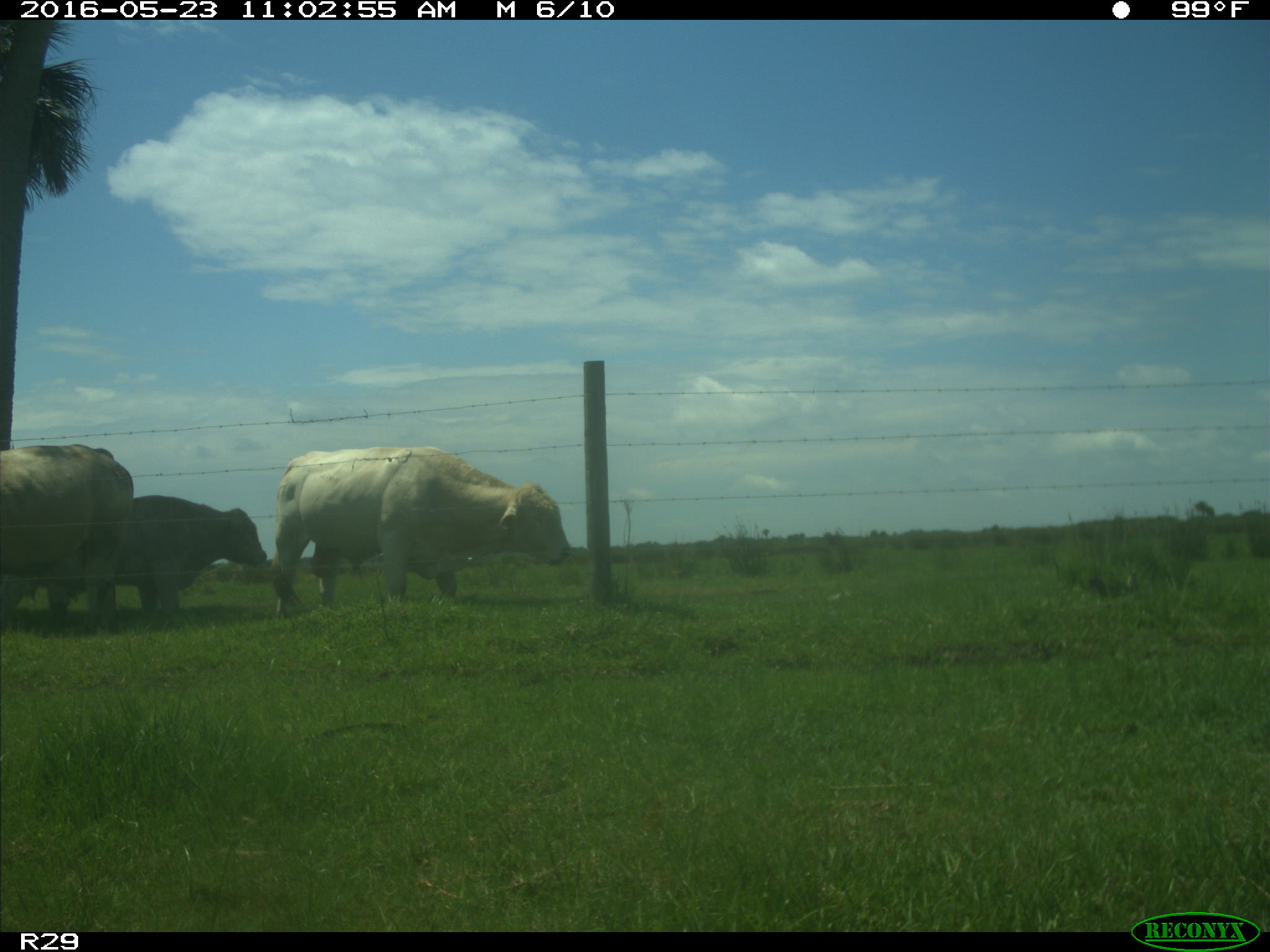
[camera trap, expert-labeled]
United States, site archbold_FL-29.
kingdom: Animalia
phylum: Chordata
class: Mammalia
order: Artiodactyla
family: Bovidae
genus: Bos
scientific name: Bos taurus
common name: domestic cow